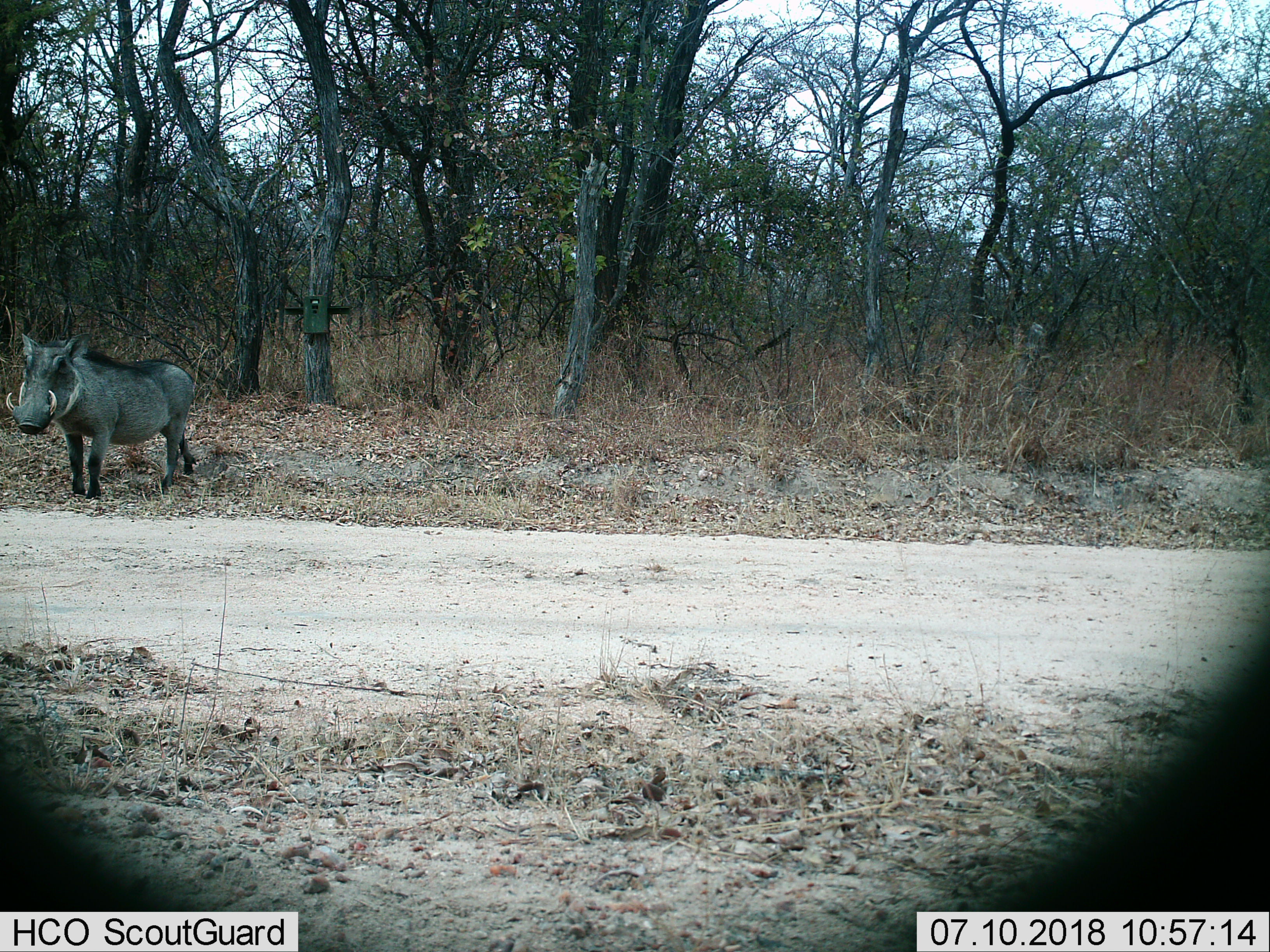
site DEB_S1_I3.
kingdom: Animalia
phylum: Chordata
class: Mammalia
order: Artiodactyla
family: Suidae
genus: Phacochoerus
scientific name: Phacochoerus africanus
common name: warthog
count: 1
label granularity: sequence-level